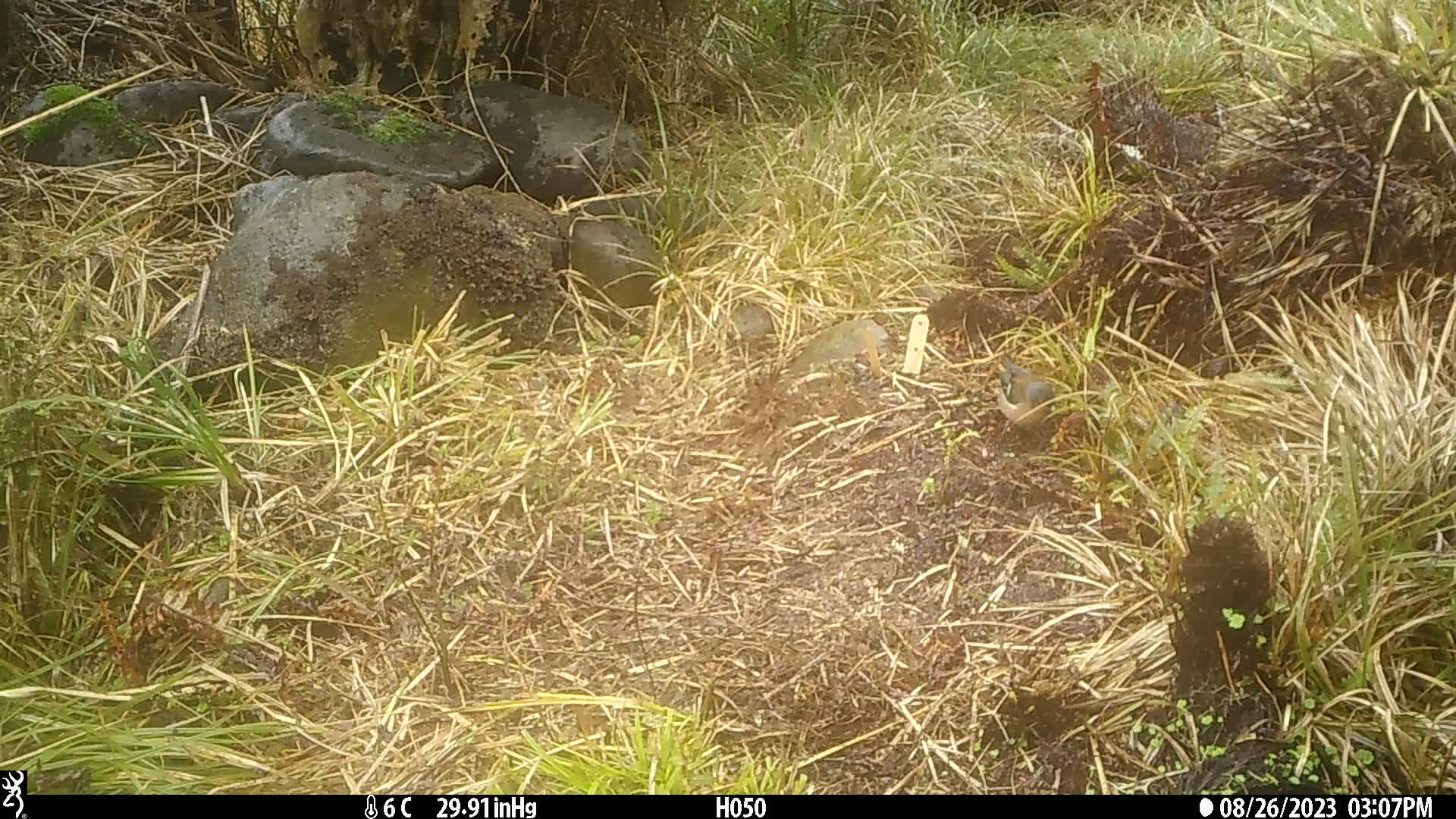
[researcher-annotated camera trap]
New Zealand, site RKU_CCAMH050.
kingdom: Animalia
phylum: Chordata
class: Aves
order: Passeriformes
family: Fringillidae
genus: Fringilla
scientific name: Fringilla coelebs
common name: common chaffinch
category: chaffinch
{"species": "chaffinch (common chaffinch) (Fringilla coelebs)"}